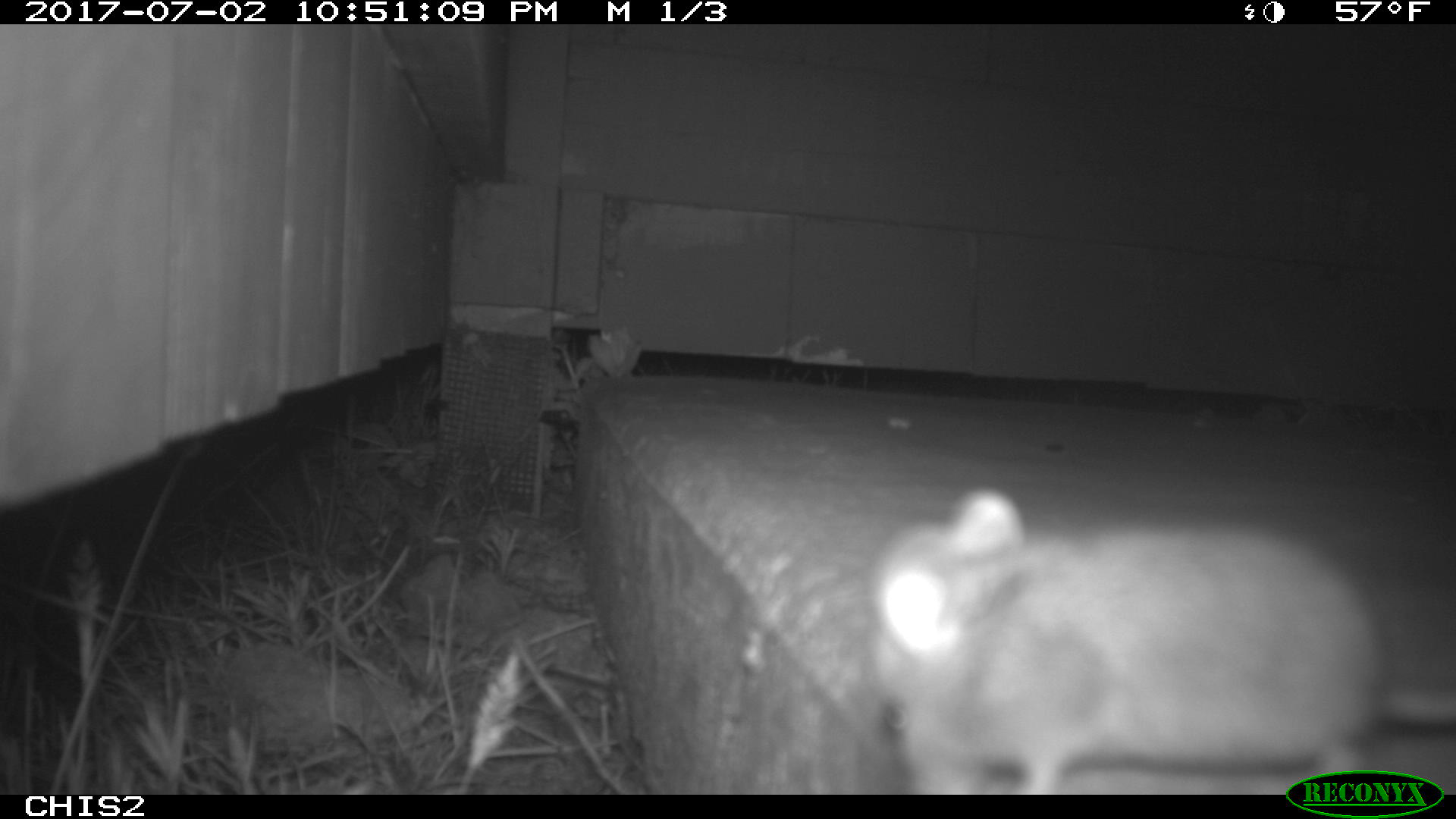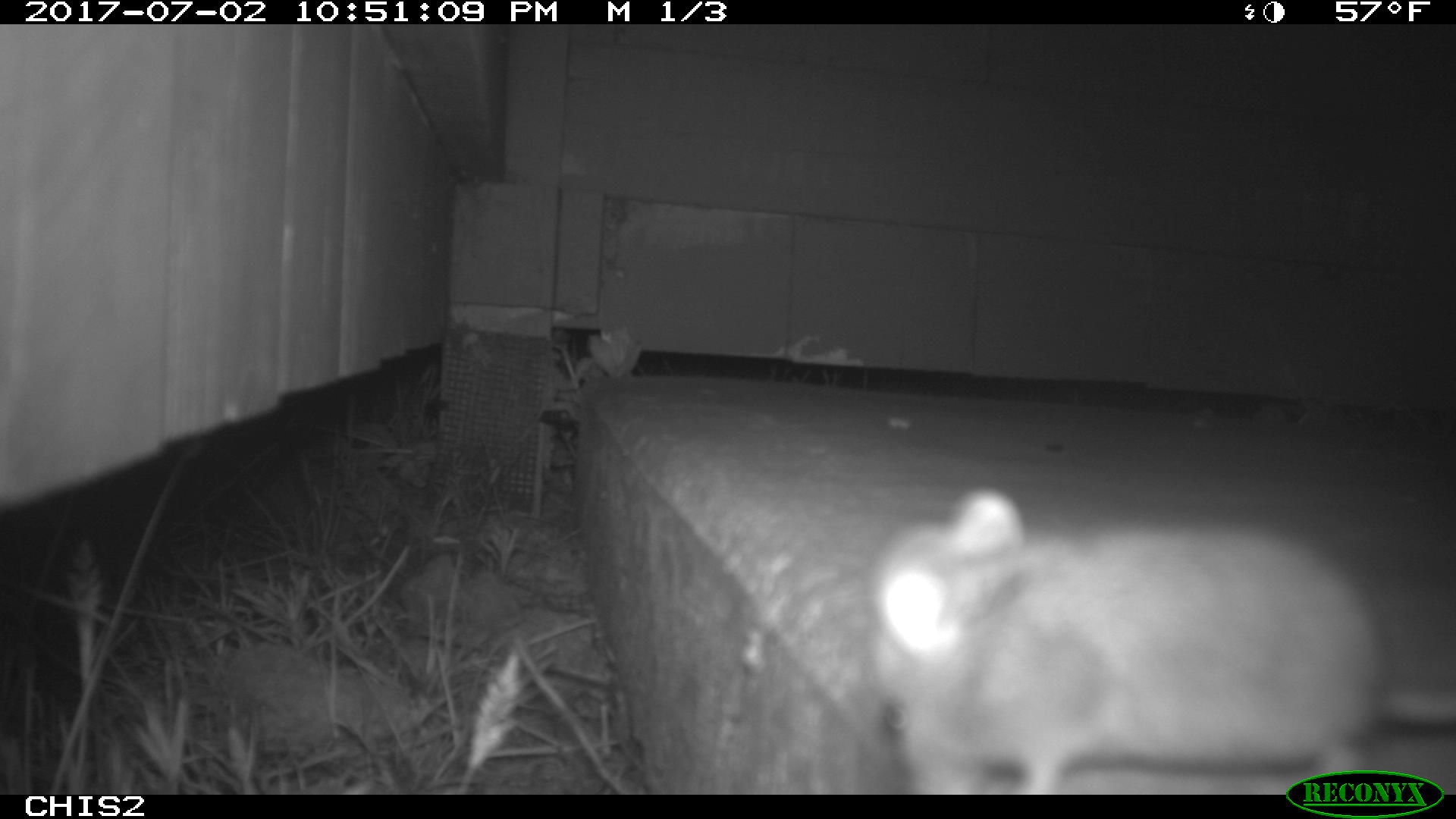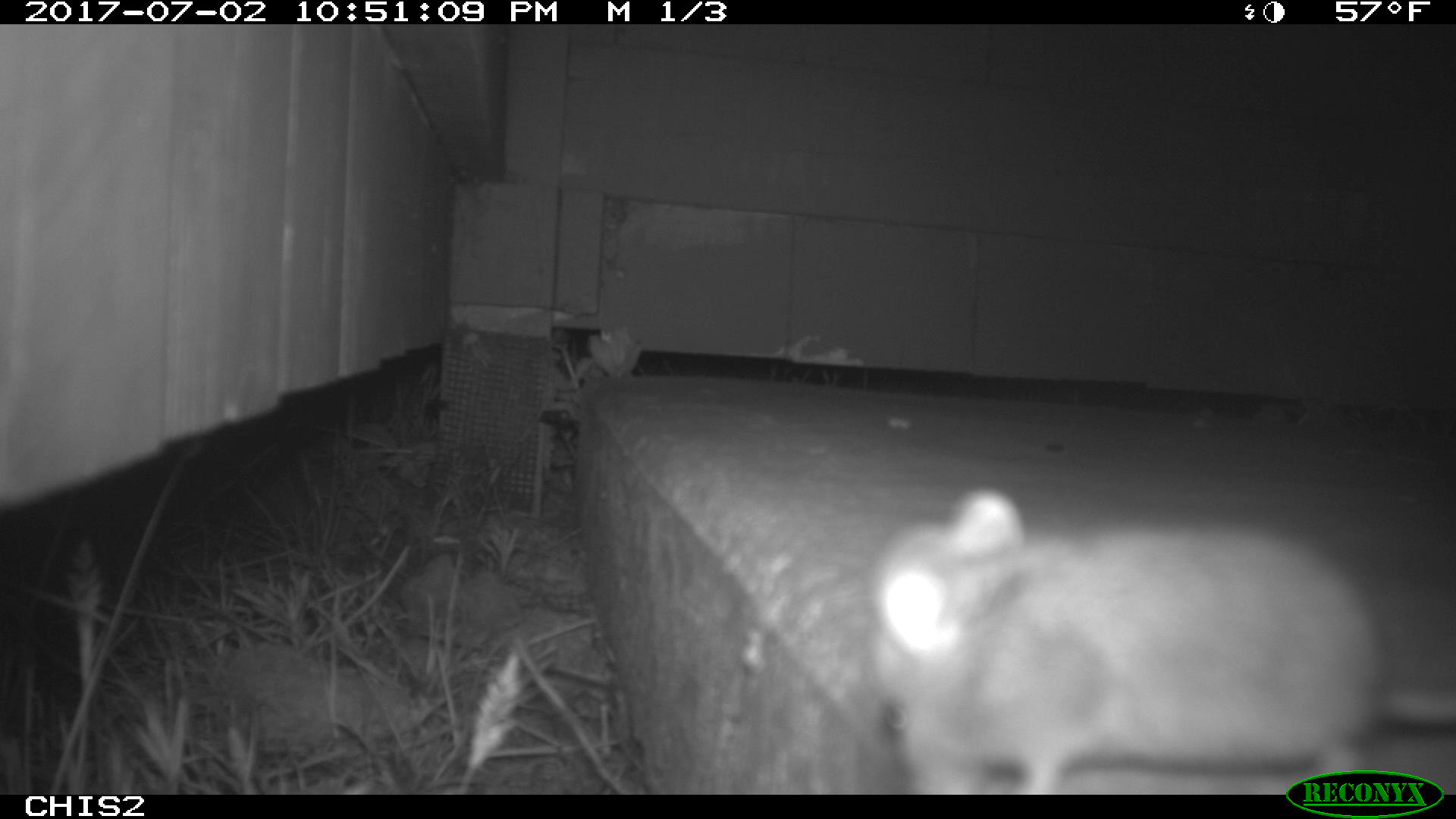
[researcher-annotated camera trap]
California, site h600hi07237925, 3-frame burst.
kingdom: Animalia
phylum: Chordata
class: Mammalia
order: Rodentia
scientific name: Rodentia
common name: rodent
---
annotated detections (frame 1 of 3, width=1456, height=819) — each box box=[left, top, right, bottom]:
rodent: box=[862, 485, 1455, 794]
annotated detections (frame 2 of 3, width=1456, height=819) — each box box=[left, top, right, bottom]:
rodent: box=[864, 483, 1455, 793]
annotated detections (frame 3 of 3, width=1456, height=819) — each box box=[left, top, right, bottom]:
rodent: box=[860, 488, 1455, 795]